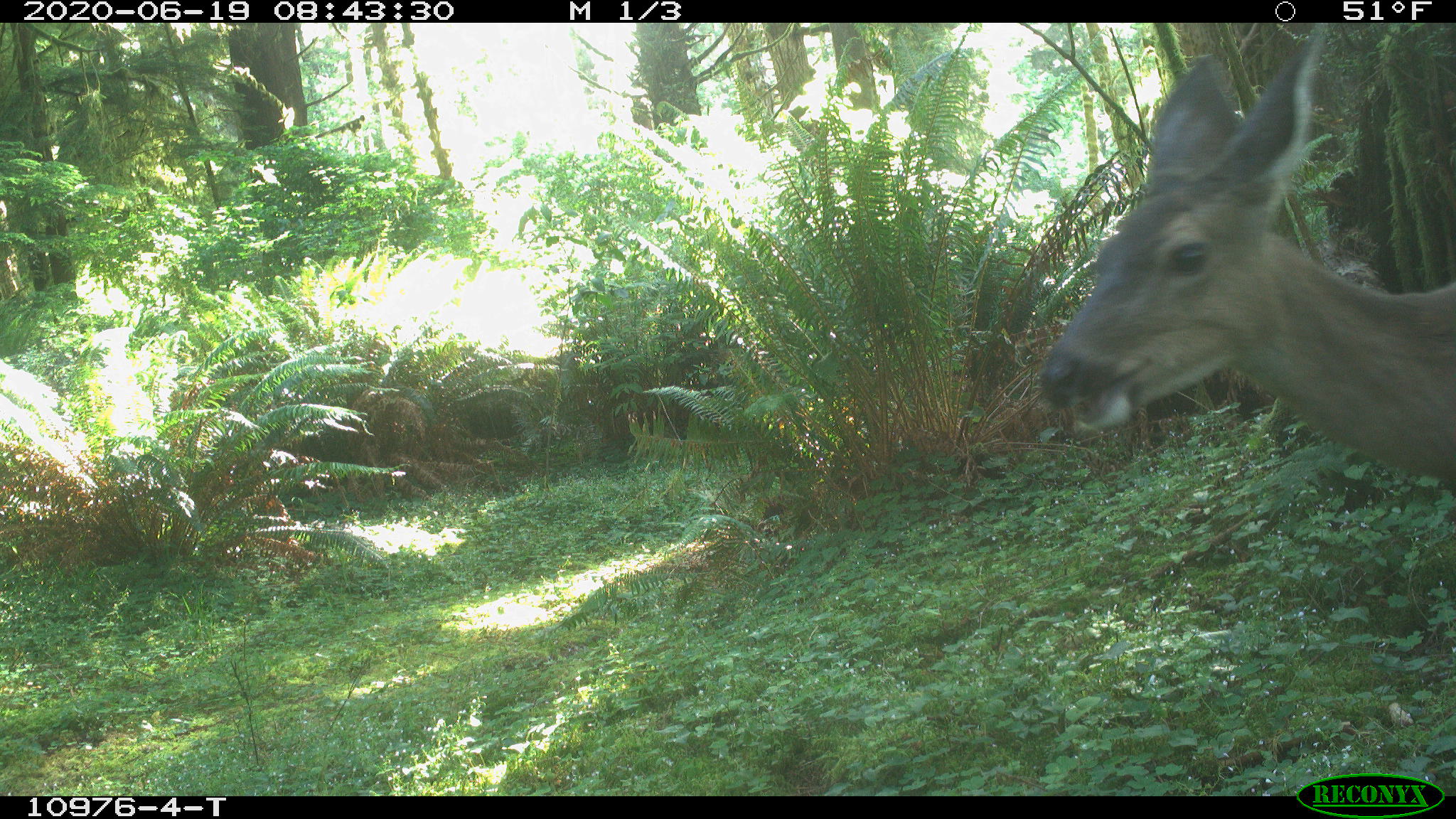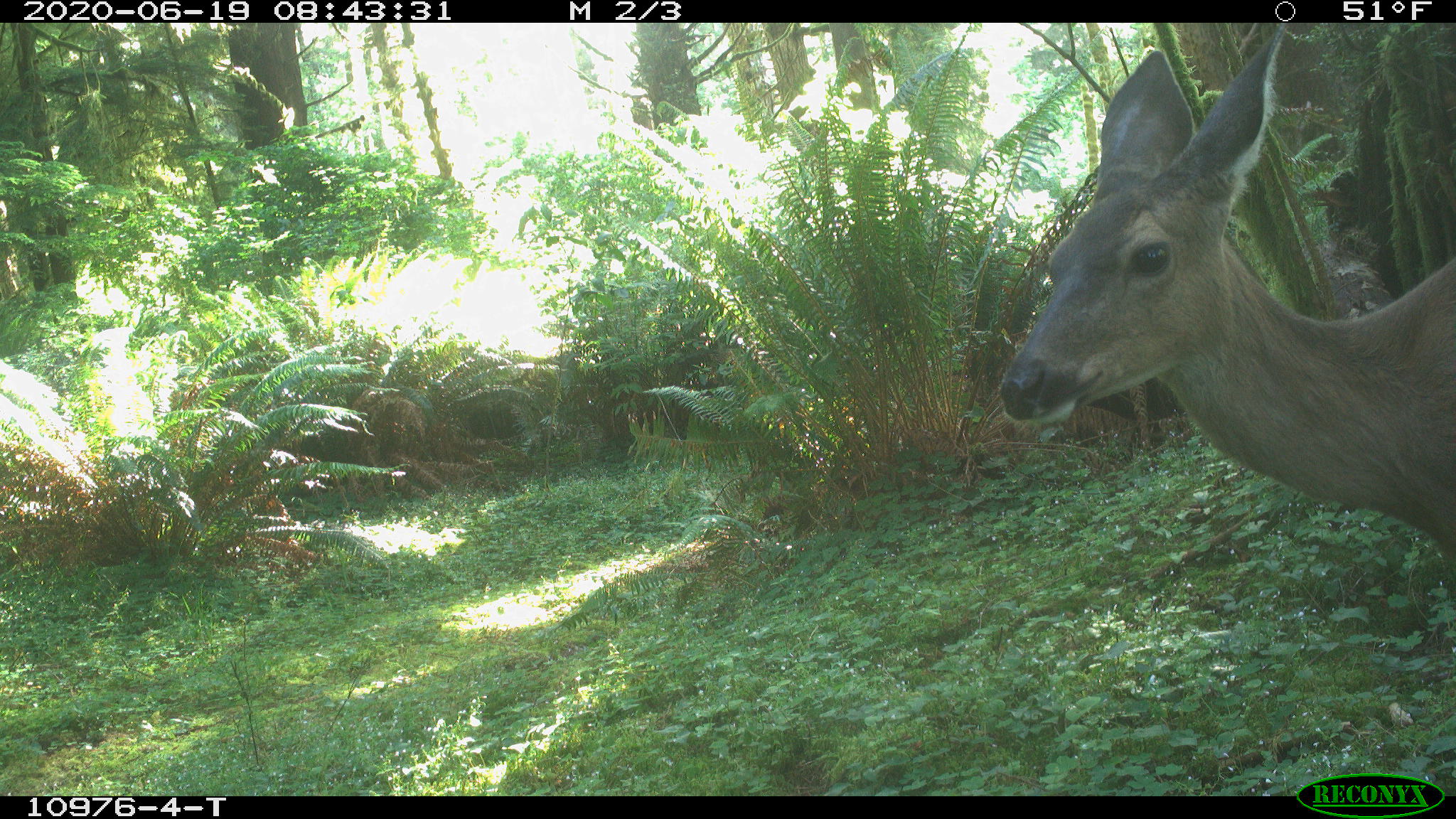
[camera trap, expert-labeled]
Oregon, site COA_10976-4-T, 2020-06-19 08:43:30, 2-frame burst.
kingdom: Animalia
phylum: Chordata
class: Mammalia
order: Artiodactyla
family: Cervidae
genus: Odocoileus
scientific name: Odocoileus hemionus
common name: black-tailed deer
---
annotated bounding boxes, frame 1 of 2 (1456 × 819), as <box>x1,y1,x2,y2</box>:
black-tailed deer: <box>1030,23,1449,492</box>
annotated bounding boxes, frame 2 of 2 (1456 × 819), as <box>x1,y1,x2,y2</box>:
black-tailed deer: <box>988,25,1449,575</box>